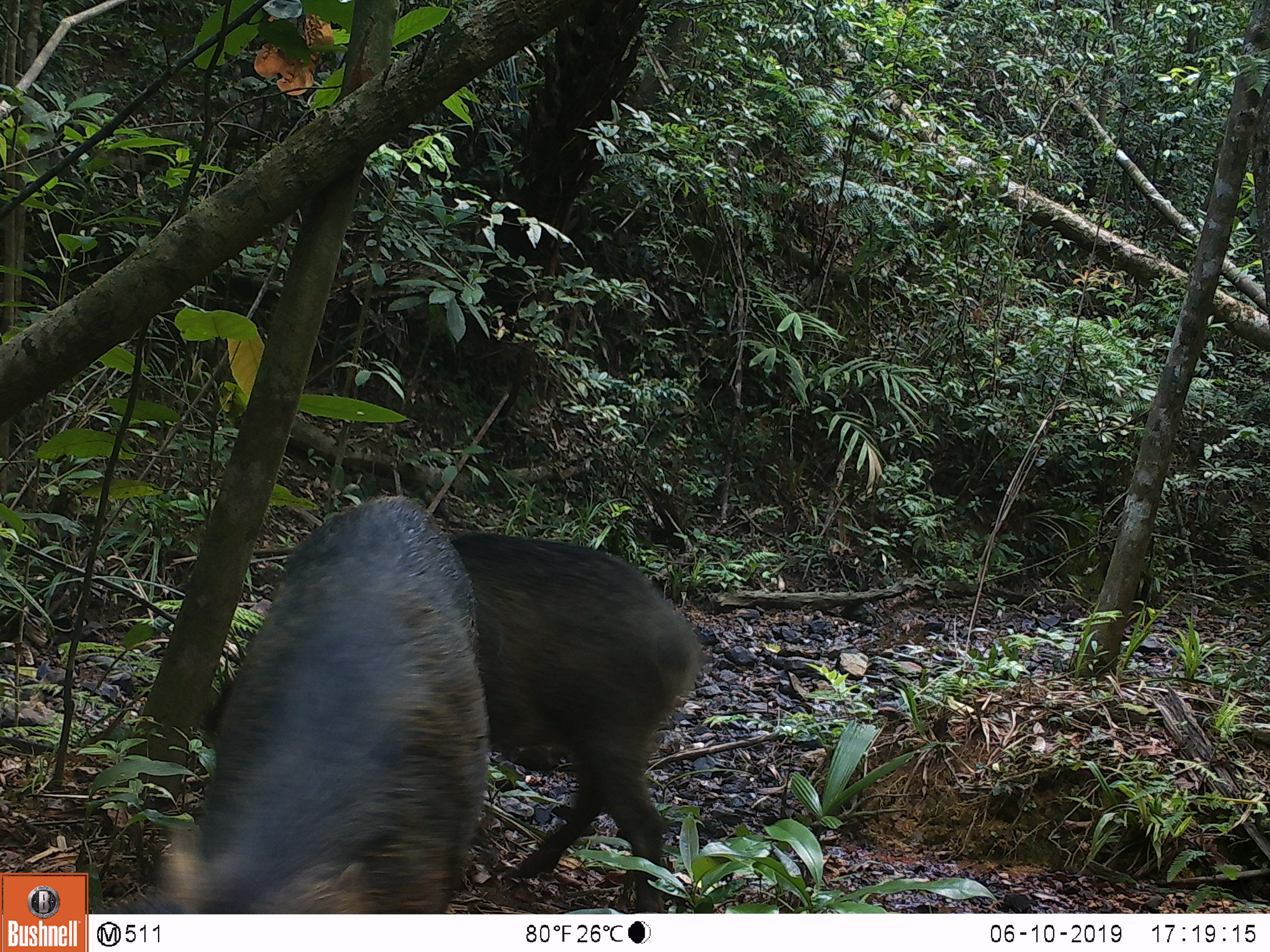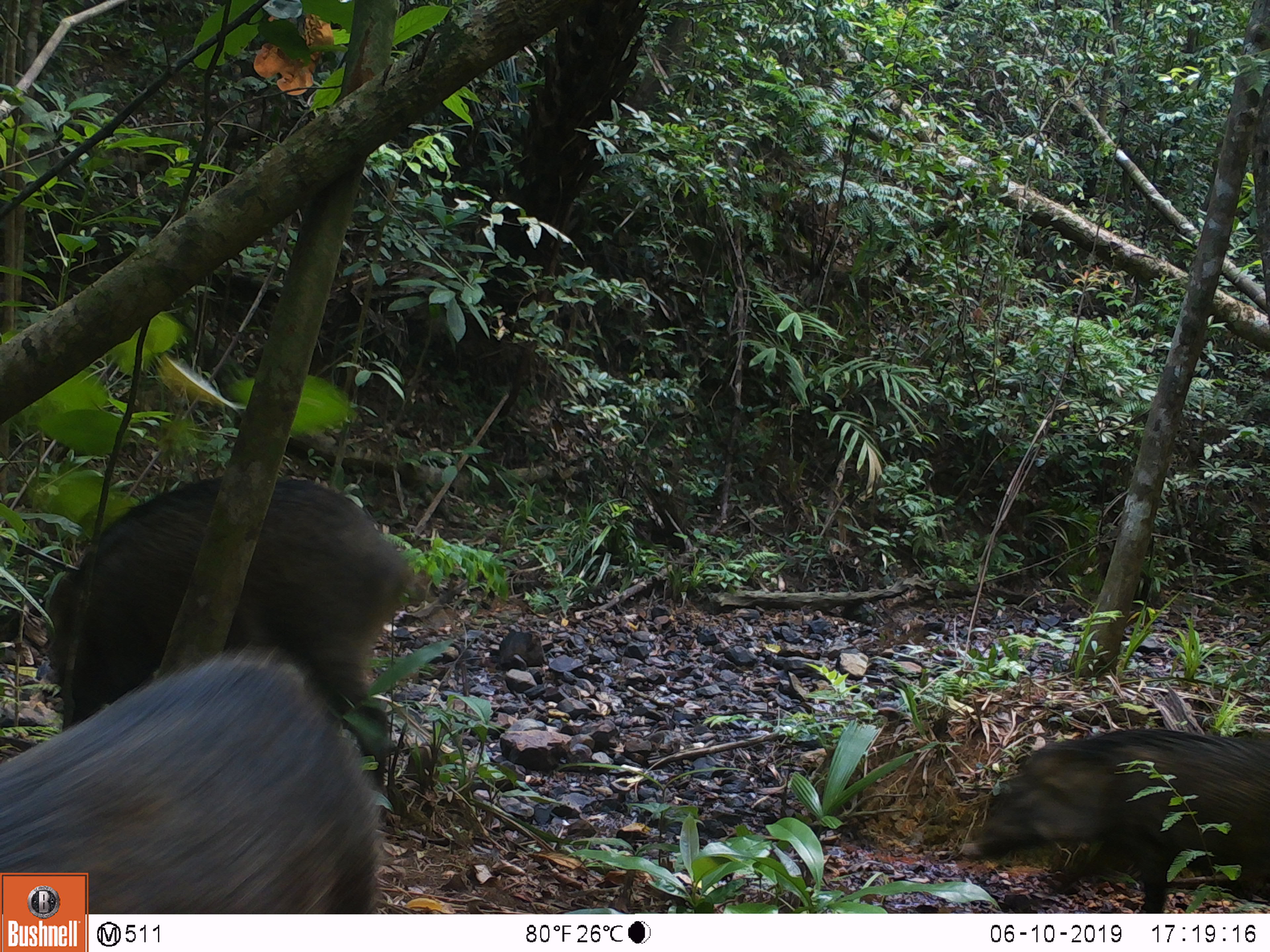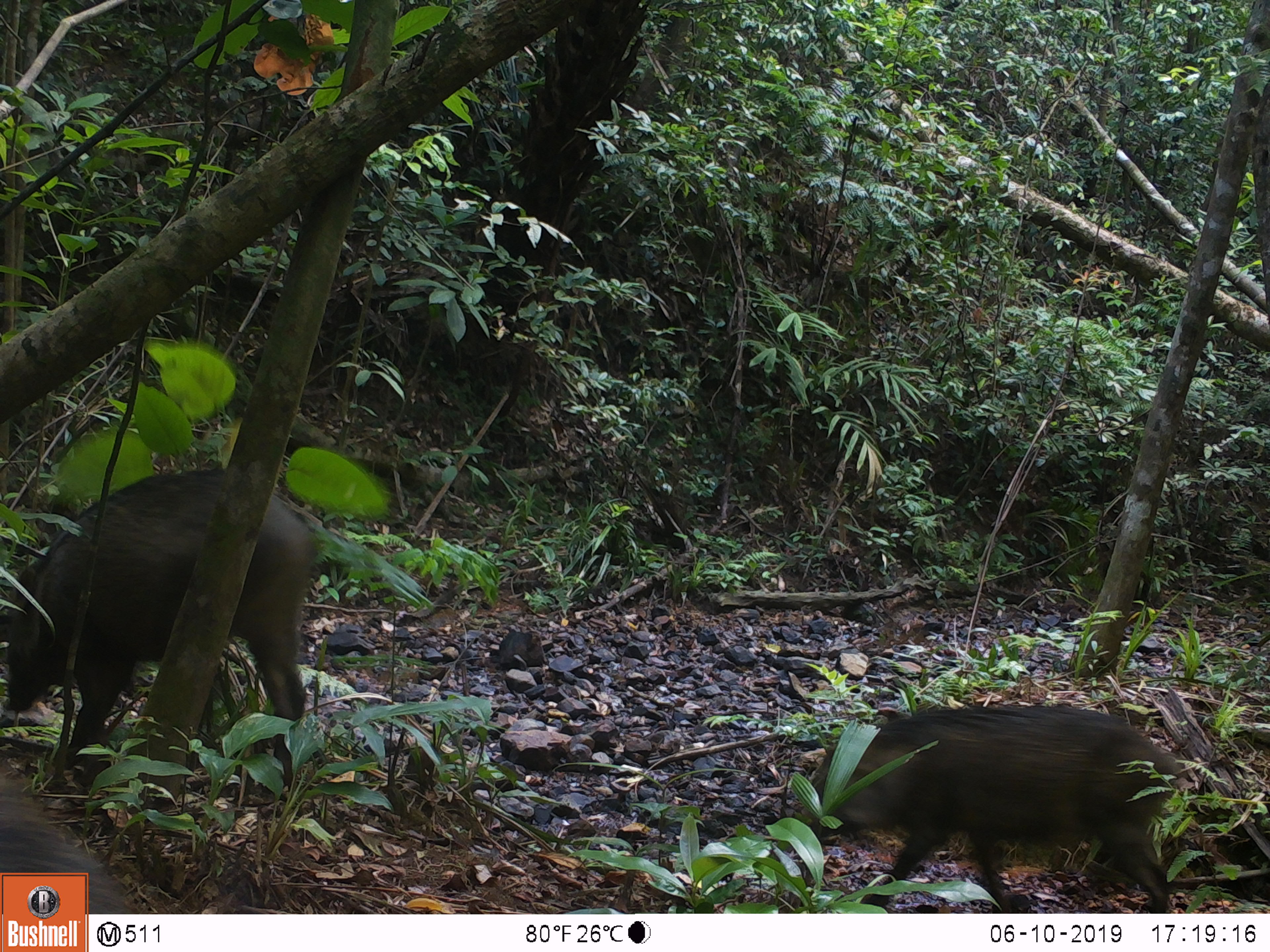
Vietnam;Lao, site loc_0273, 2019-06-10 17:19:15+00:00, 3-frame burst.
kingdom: Animalia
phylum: Chordata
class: Mammalia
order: Artiodactyla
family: Suidae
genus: Sus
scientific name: Sus scrofa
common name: eurasian wild pig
Eurasian wild pig (Sus scrofa). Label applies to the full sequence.